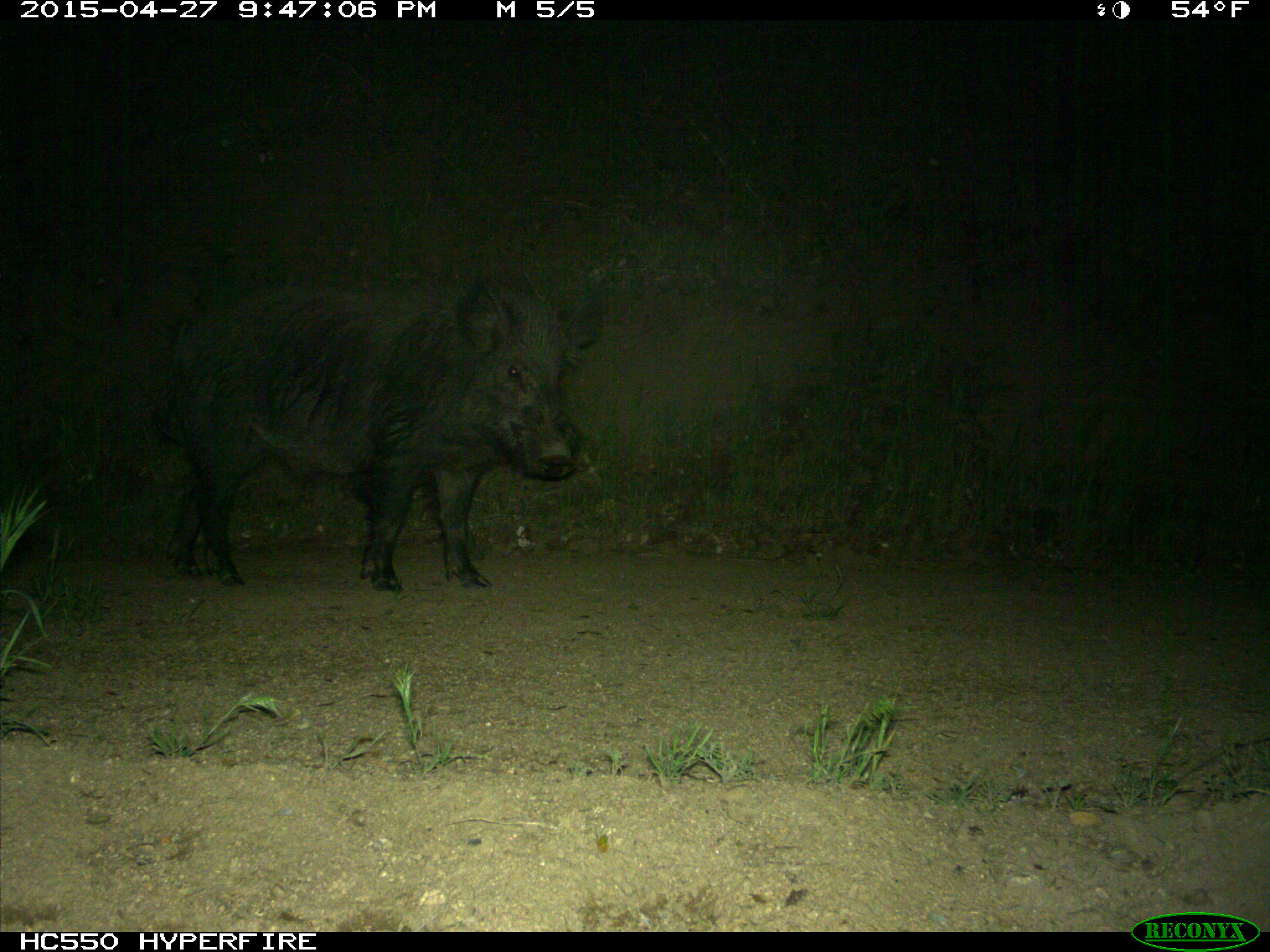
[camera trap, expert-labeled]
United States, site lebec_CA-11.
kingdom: Animalia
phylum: Chordata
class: Mammalia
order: Artiodactyla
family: Suidae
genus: Sus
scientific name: Sus scrofa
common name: wild boar